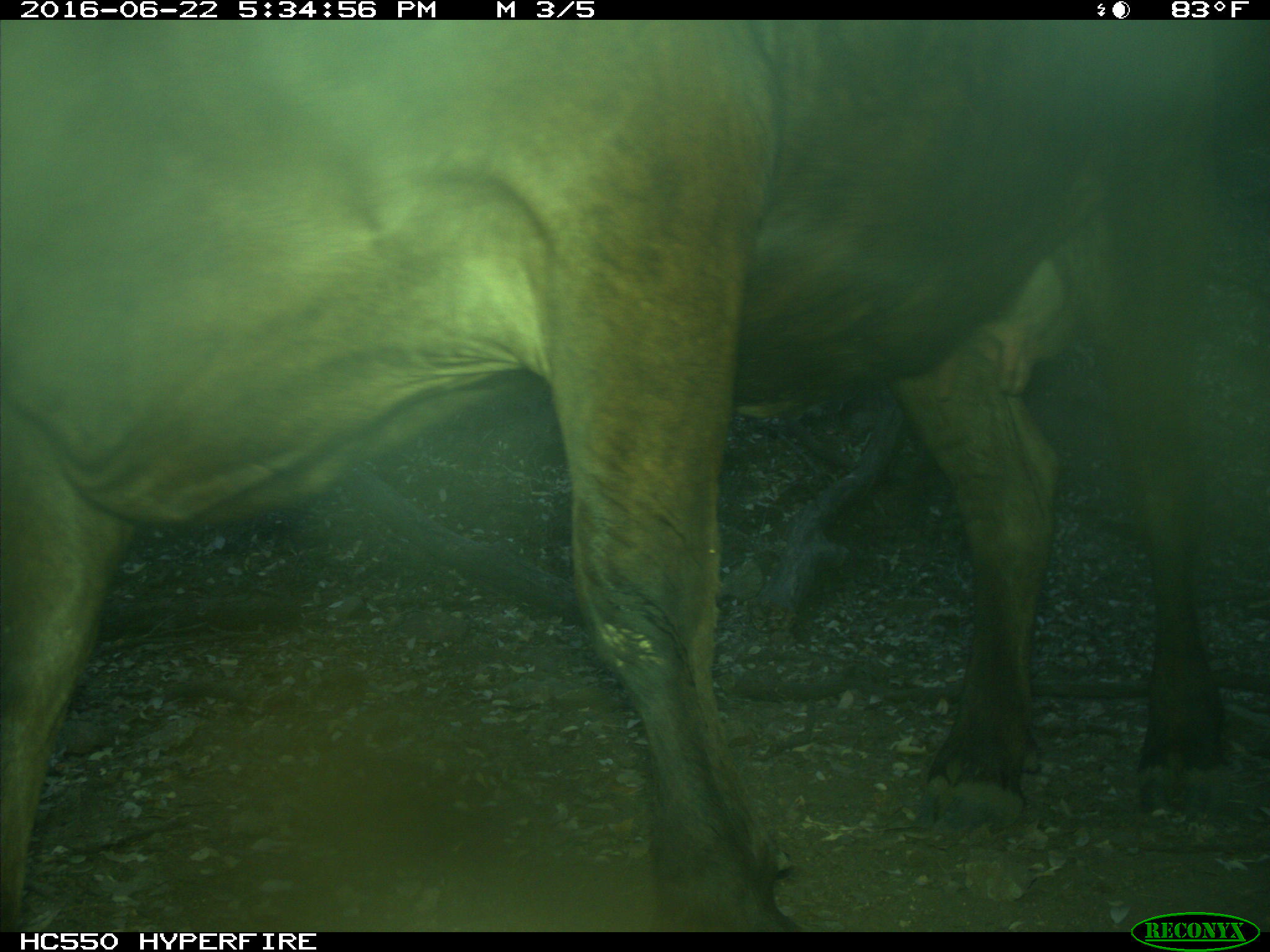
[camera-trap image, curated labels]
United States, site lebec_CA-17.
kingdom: Animalia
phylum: Chordata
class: Mammalia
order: Artiodactyla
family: Bovidae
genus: Bos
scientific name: Bos taurus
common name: domestic cow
Bos taurus (domestic cow).